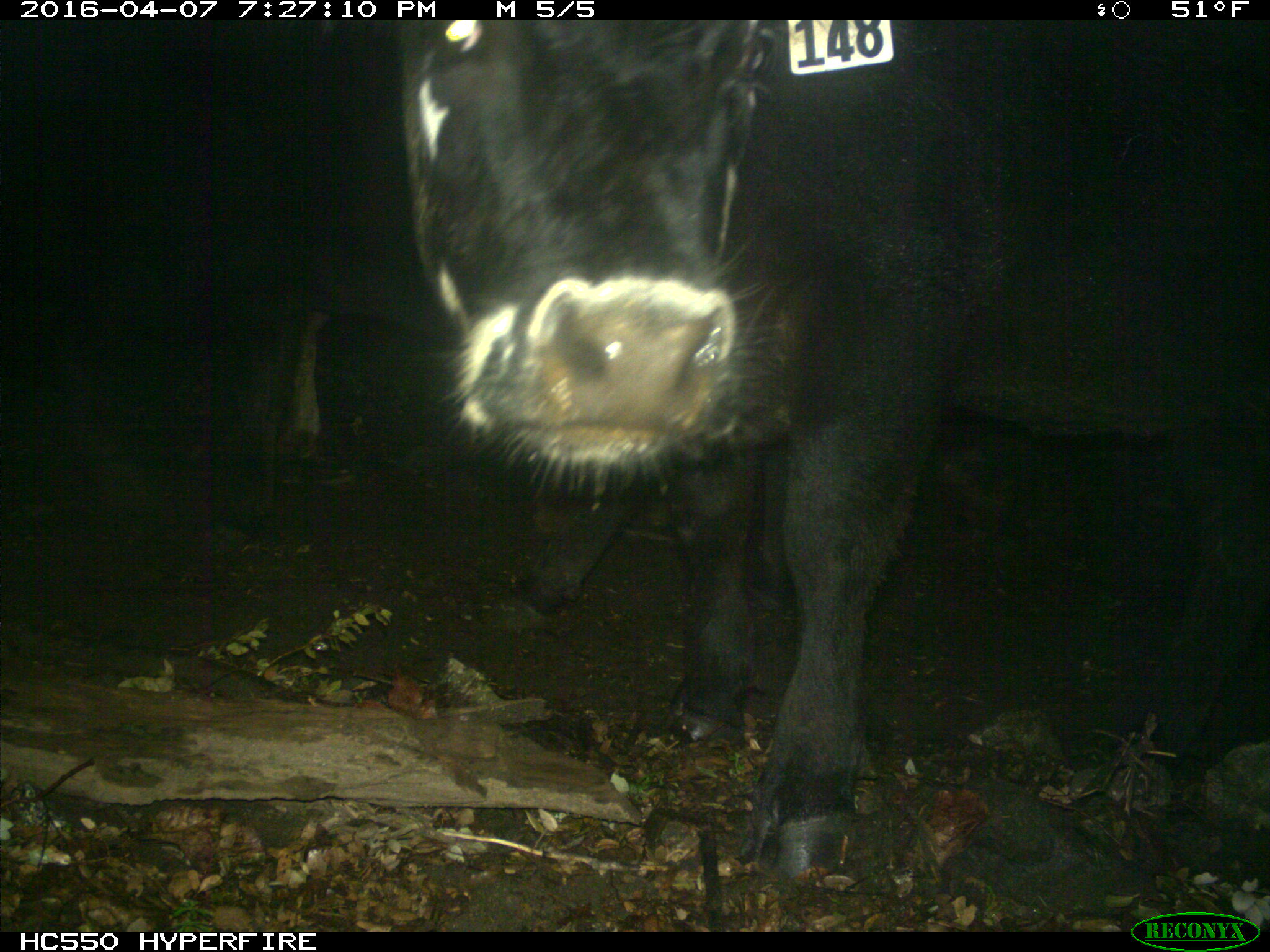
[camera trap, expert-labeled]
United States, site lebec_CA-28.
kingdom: Animalia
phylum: Chordata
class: Mammalia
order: Artiodactyla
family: Bovidae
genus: Bos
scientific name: Bos taurus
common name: domestic cow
Bos taurus (domestic cow).